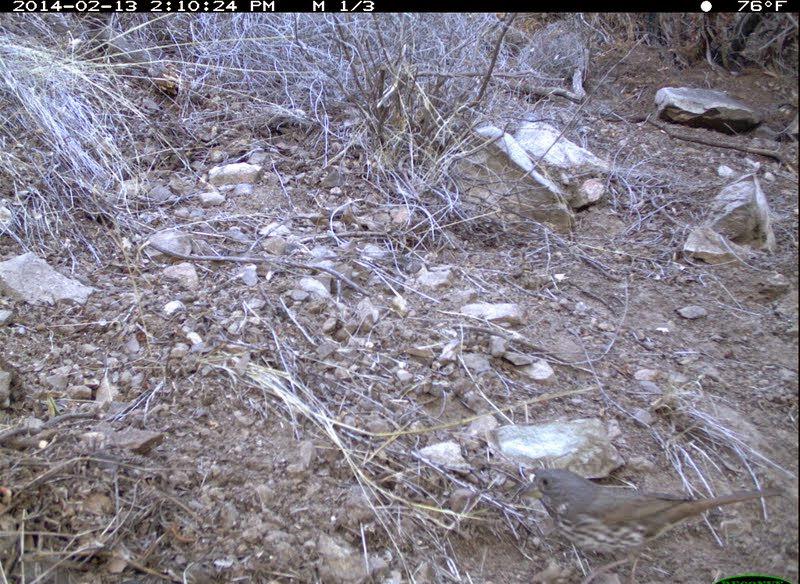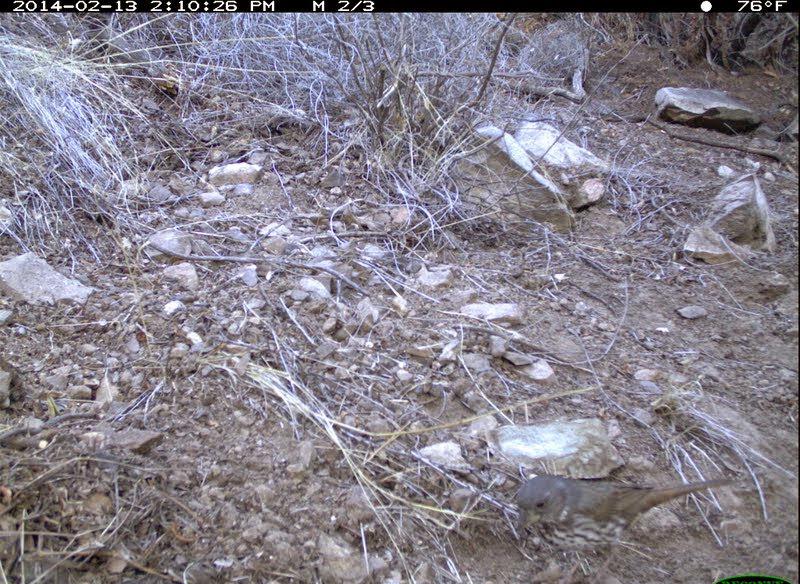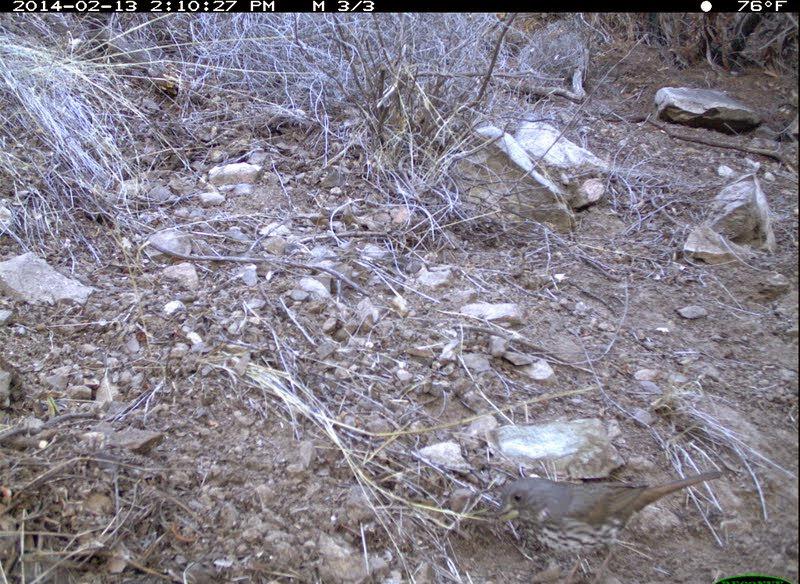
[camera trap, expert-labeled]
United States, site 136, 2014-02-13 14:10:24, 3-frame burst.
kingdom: Animalia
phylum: Chordata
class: Aves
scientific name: Aves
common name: bird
Bird (Aves).